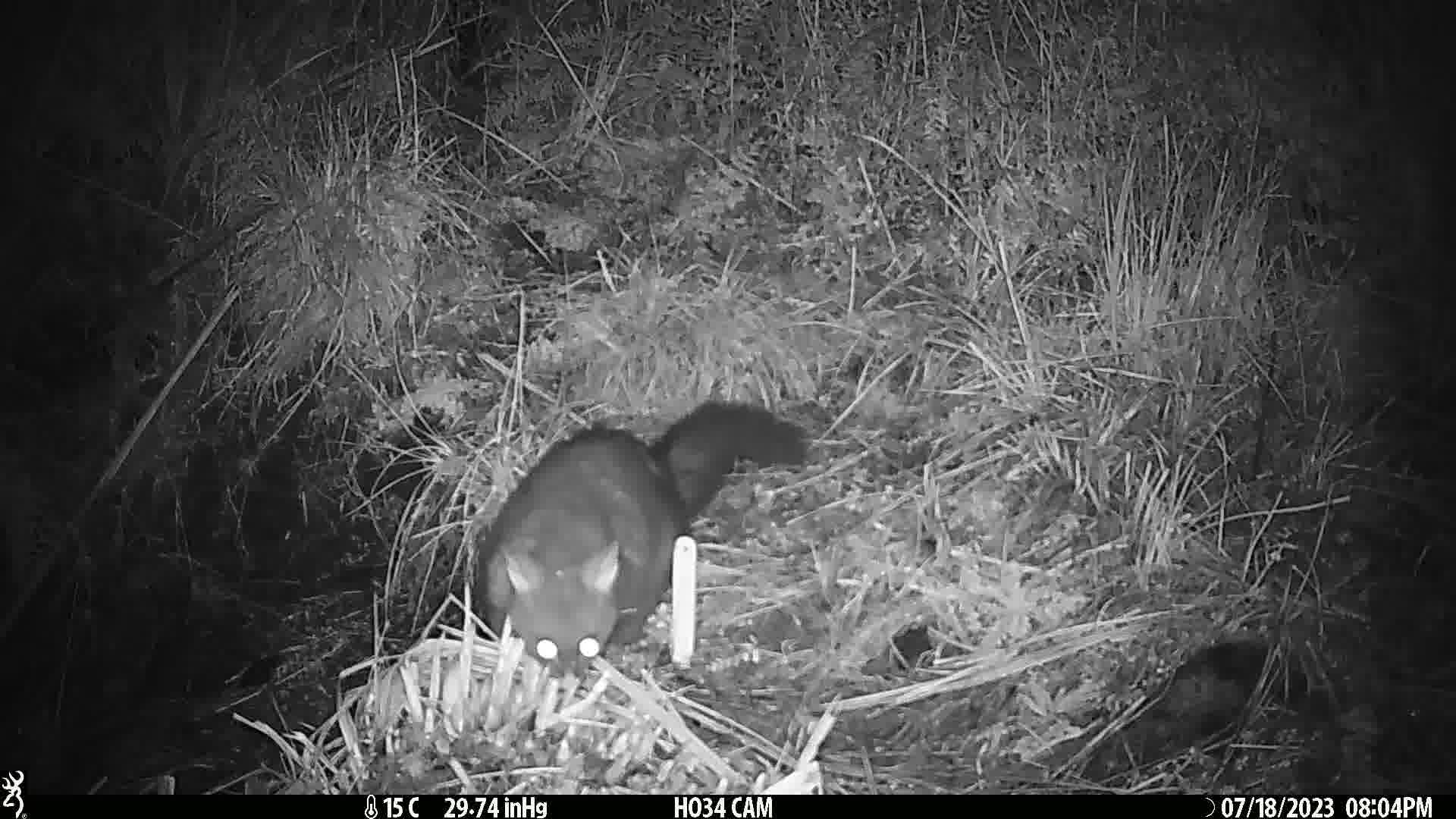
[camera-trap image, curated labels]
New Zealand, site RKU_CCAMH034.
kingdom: Animalia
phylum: Chordata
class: Mammalia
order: Diprotodontia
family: Phalangeridae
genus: Trichosurus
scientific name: Trichosurus vulpecula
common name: common brushtail possum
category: possum